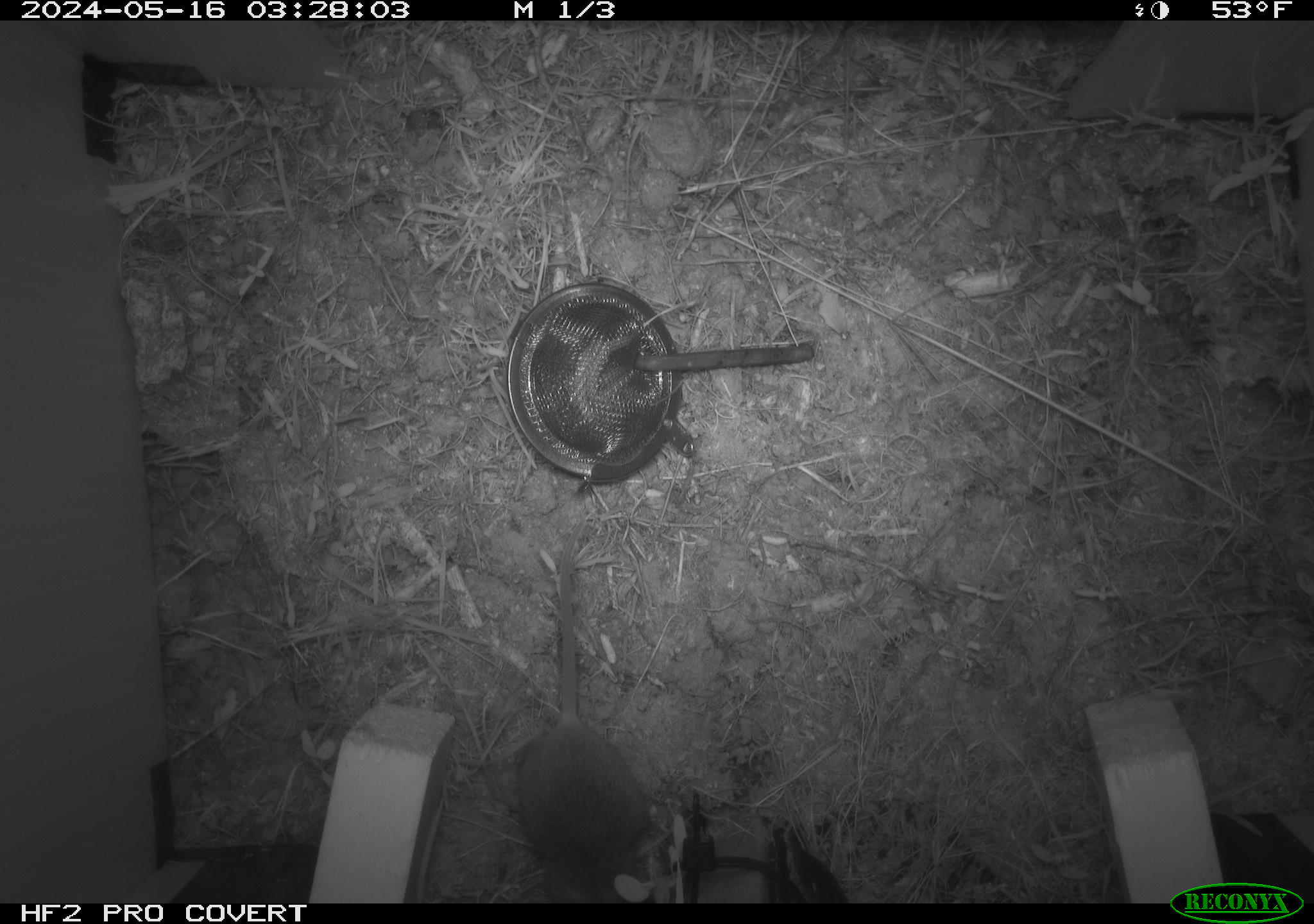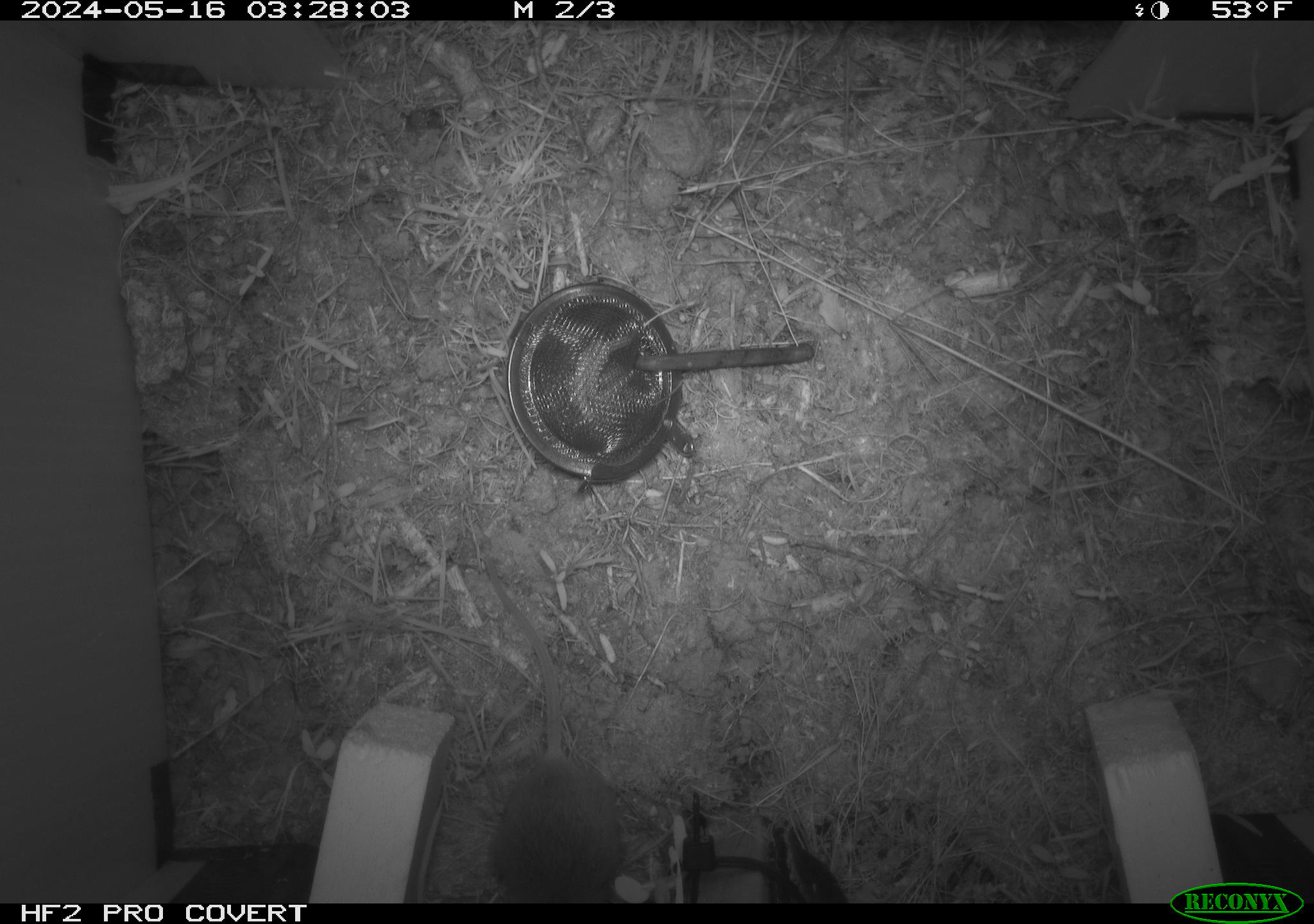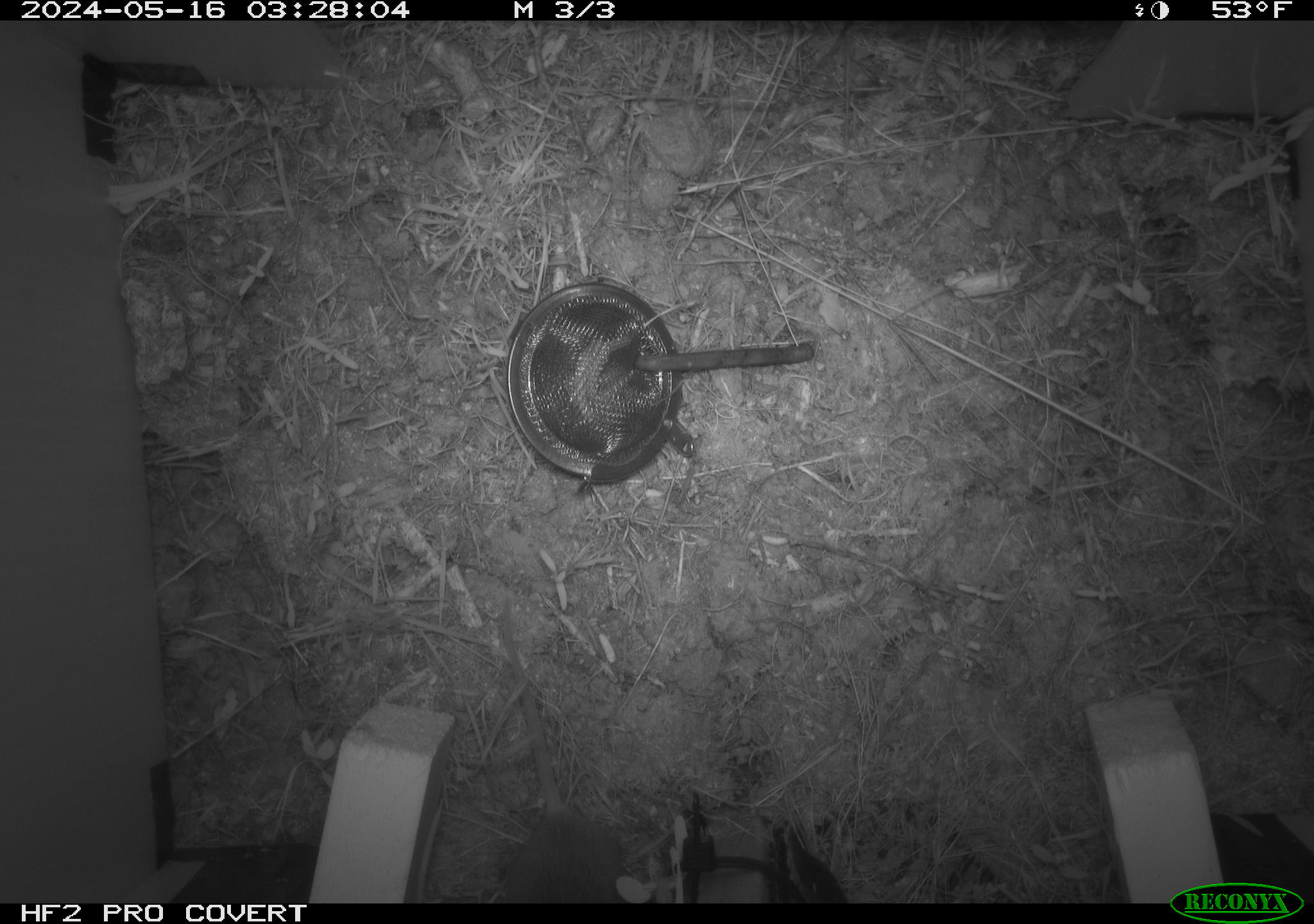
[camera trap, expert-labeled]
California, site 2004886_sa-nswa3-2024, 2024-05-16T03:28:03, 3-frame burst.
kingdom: Animalia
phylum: Chordata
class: Mammalia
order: Rodentia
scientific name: Rodentia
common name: rodent